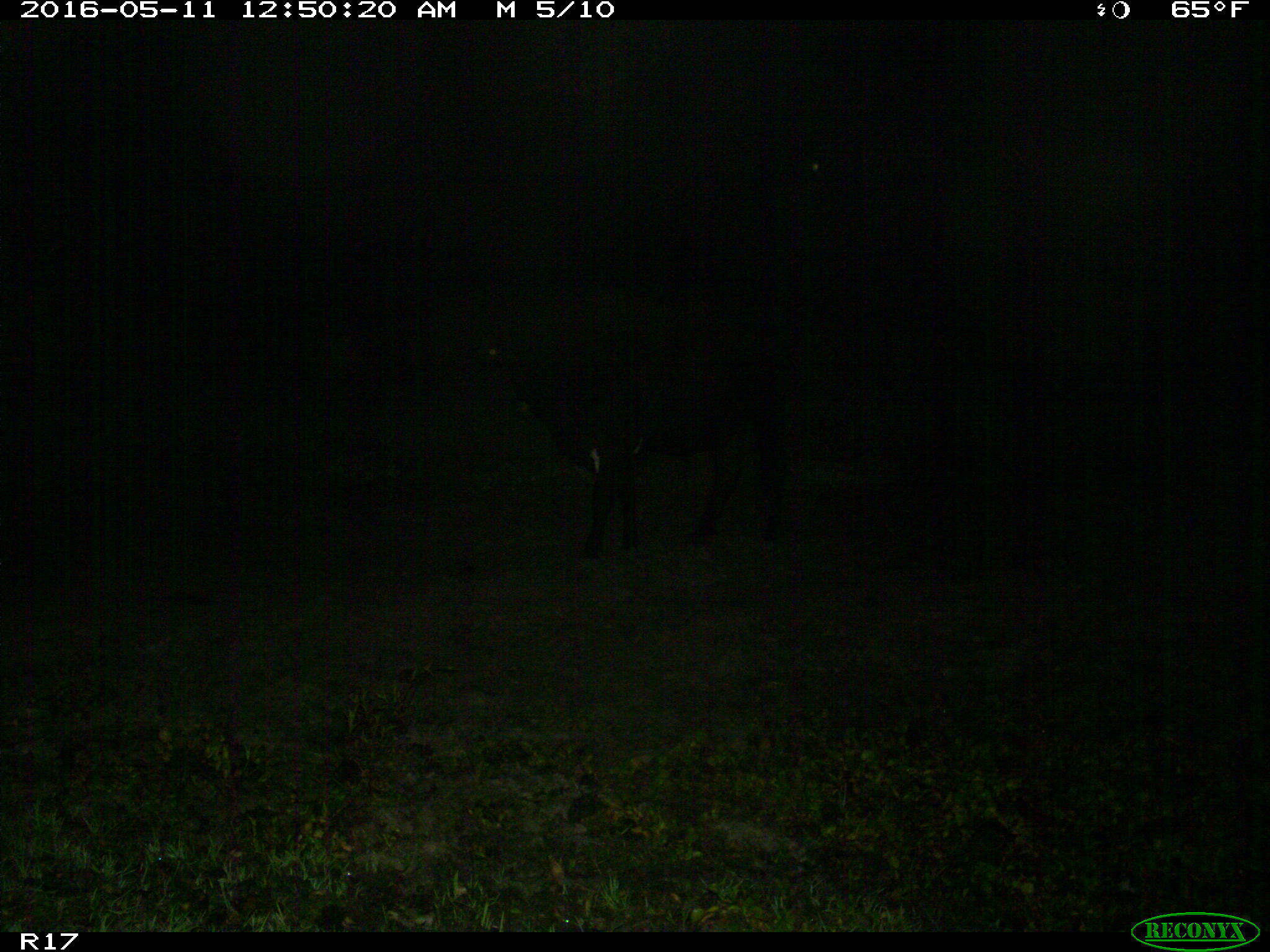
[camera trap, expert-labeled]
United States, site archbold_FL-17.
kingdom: Animalia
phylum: Chordata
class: Mammalia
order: Artiodactyla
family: Bovidae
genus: Bos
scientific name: Bos taurus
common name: domestic cow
Bos taurus (domestic cow).